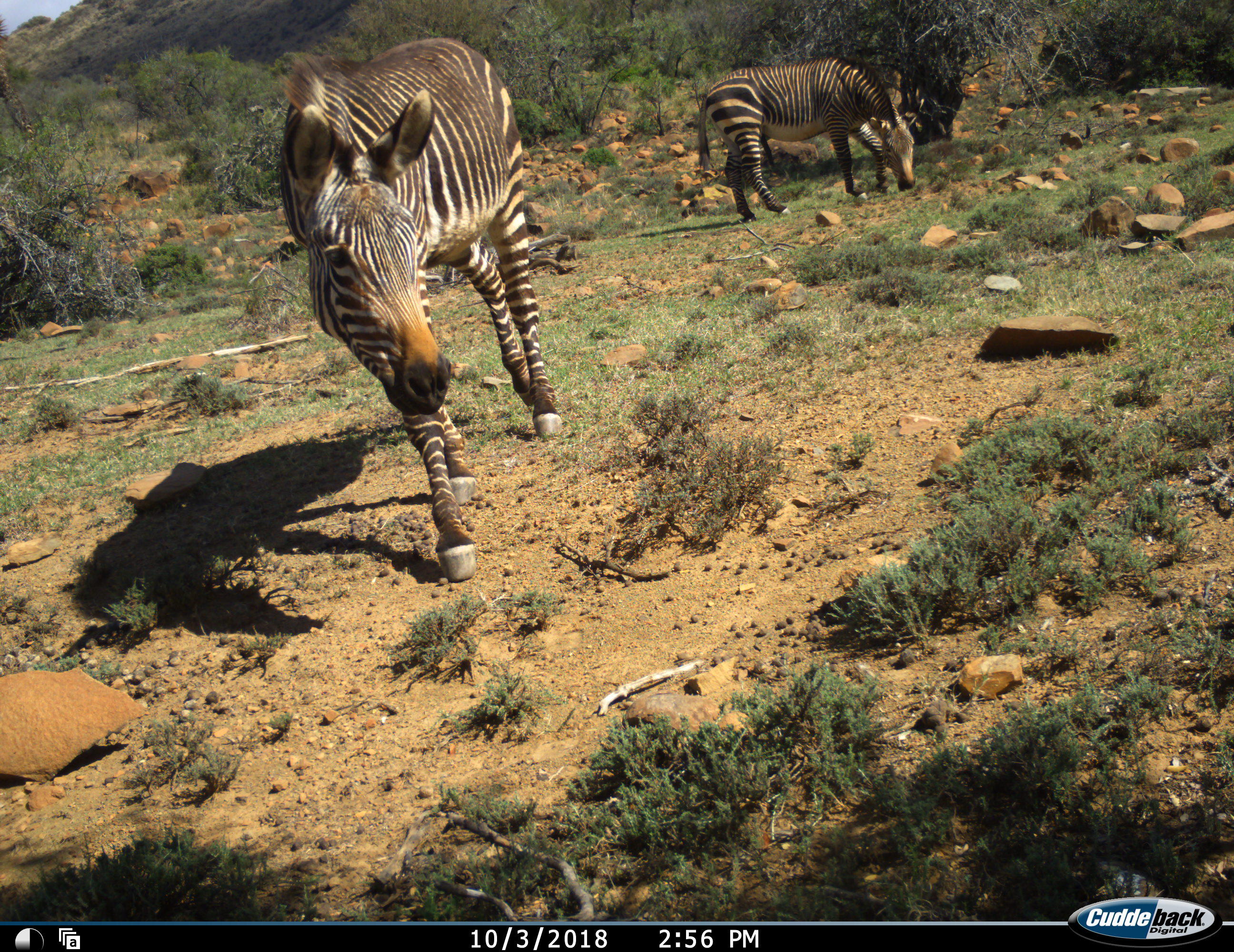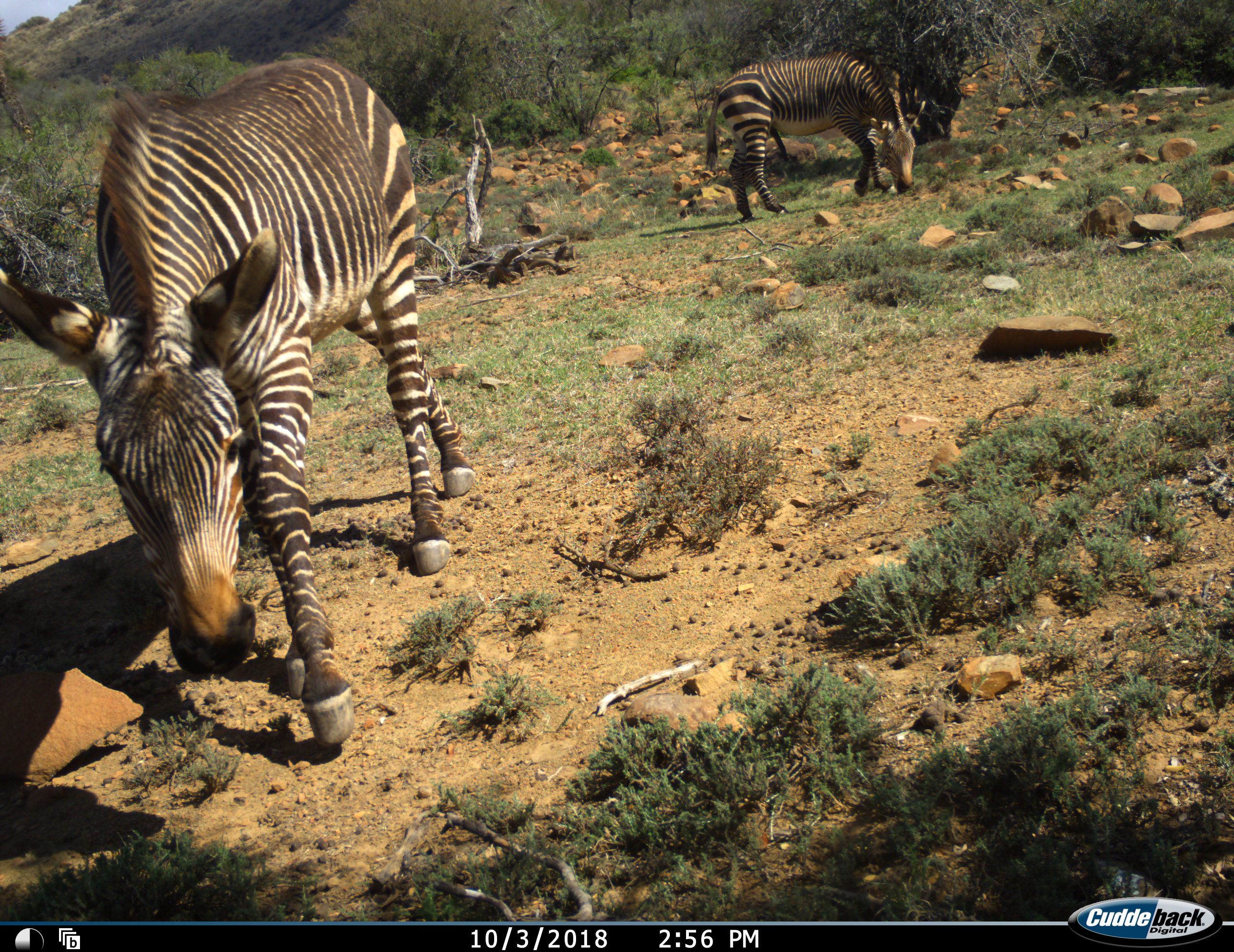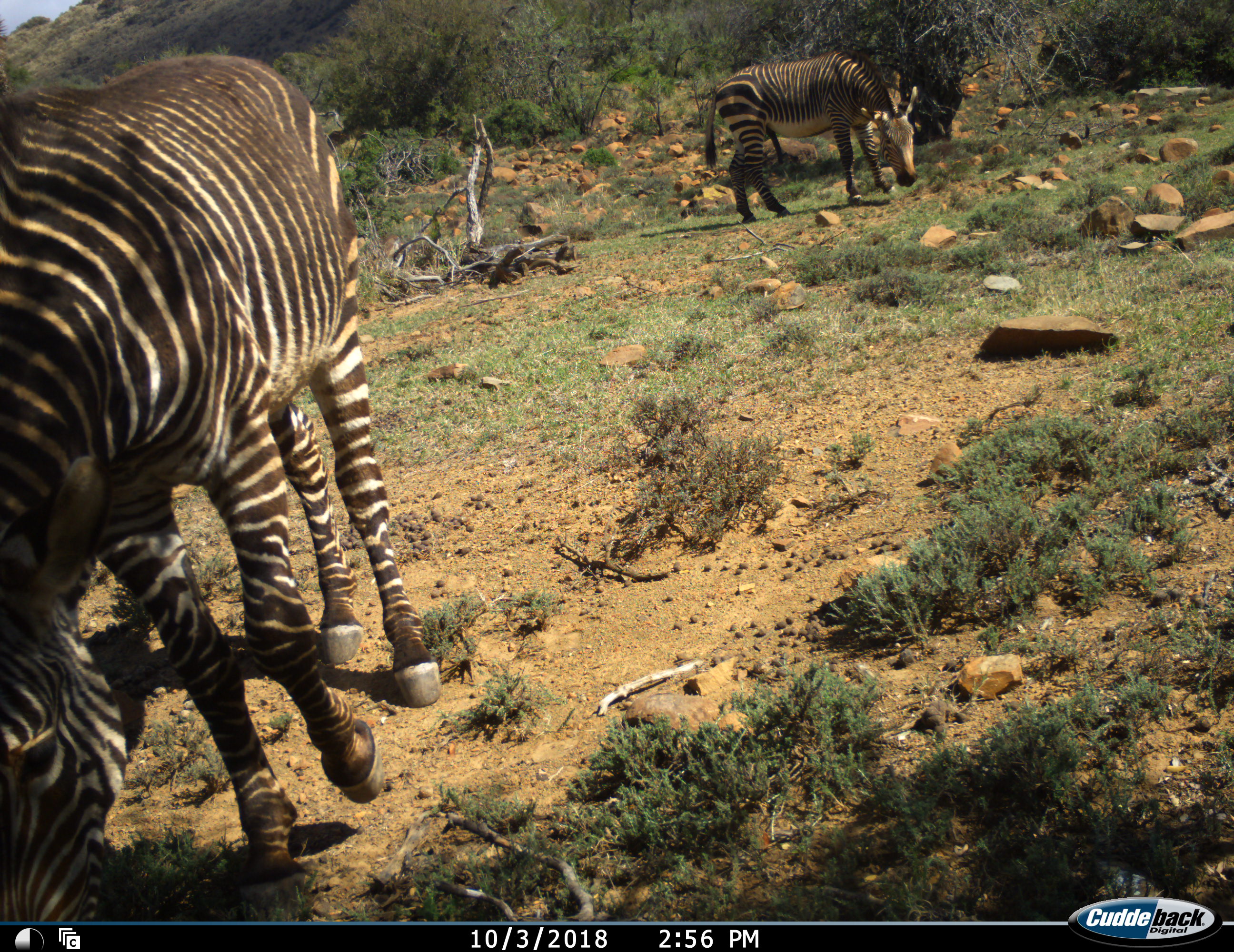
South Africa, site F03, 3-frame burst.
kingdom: Animalia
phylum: Chordata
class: Mammalia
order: Perissodactyla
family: Equidae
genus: Equus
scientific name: Equus zebra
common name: mountain zebra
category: zebramountain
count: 2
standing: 20%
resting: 0%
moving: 70%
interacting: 0%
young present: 0%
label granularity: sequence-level